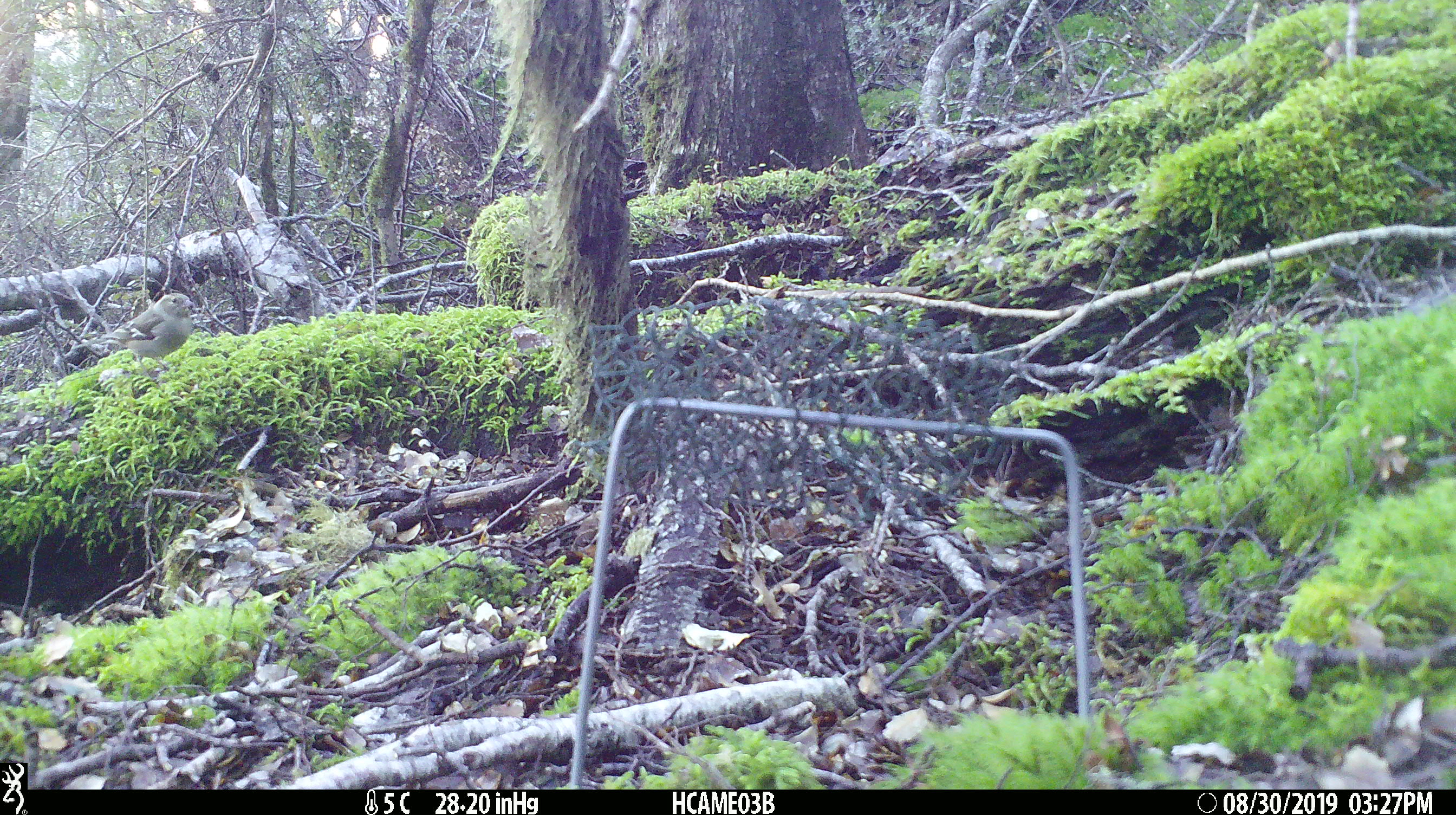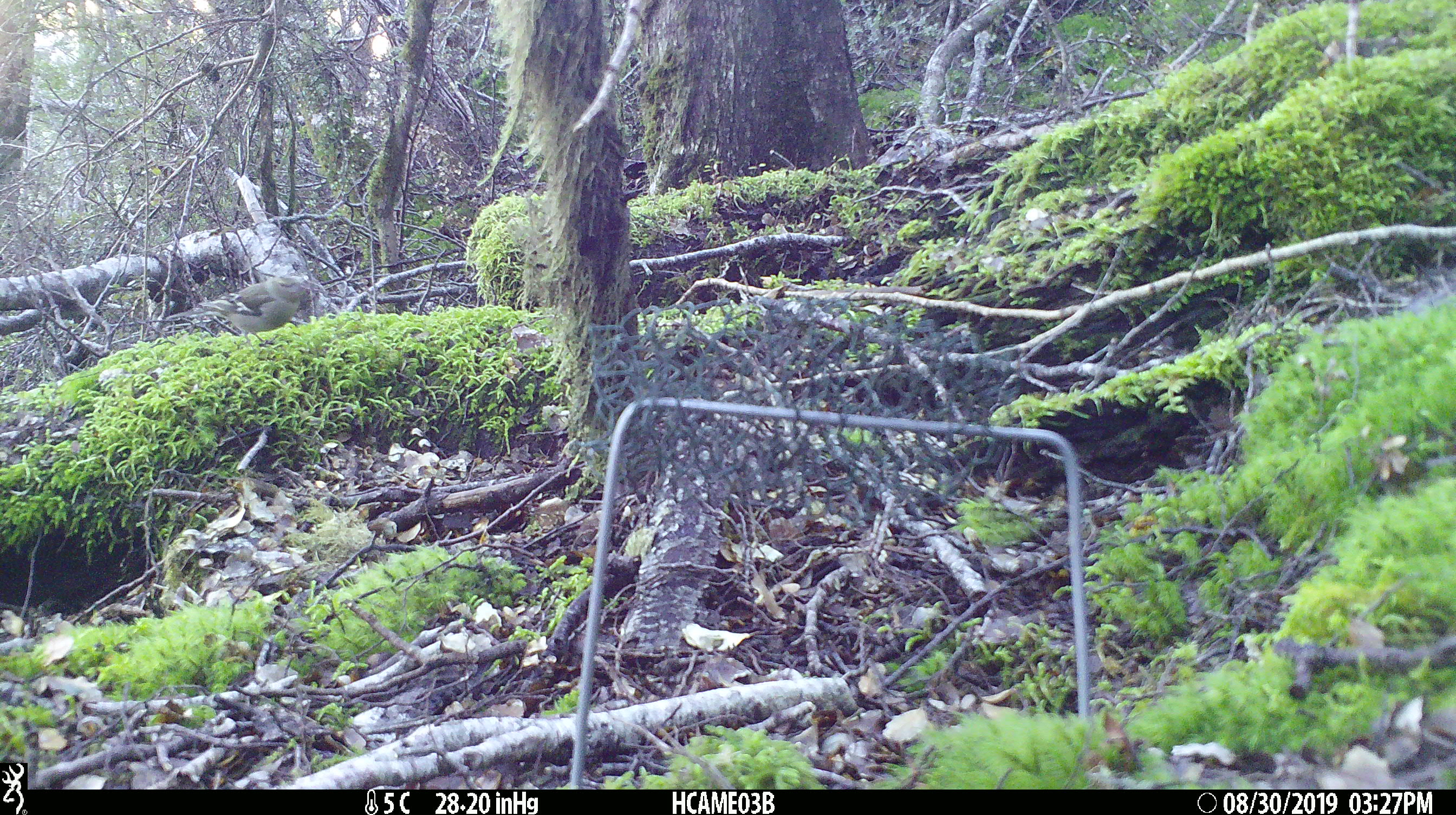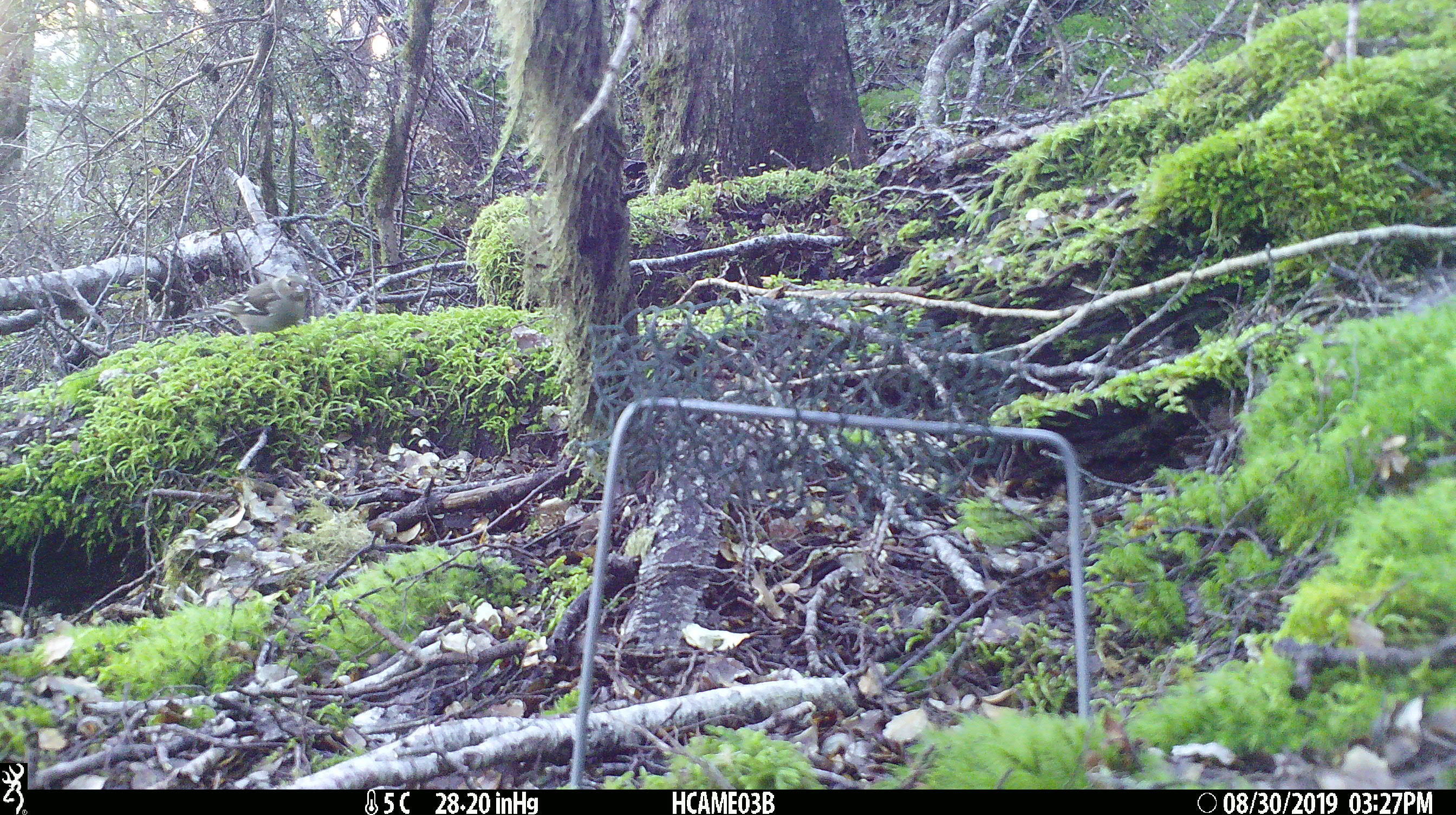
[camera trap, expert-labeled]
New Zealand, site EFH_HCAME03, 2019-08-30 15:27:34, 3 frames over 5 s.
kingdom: Animalia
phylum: Chordata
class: Aves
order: Passeriformes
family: Fringillidae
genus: Fringilla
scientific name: Fringilla coelebs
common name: common chaffinch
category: chaffinch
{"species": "chaffinch (common chaffinch) (Fringilla coelebs)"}